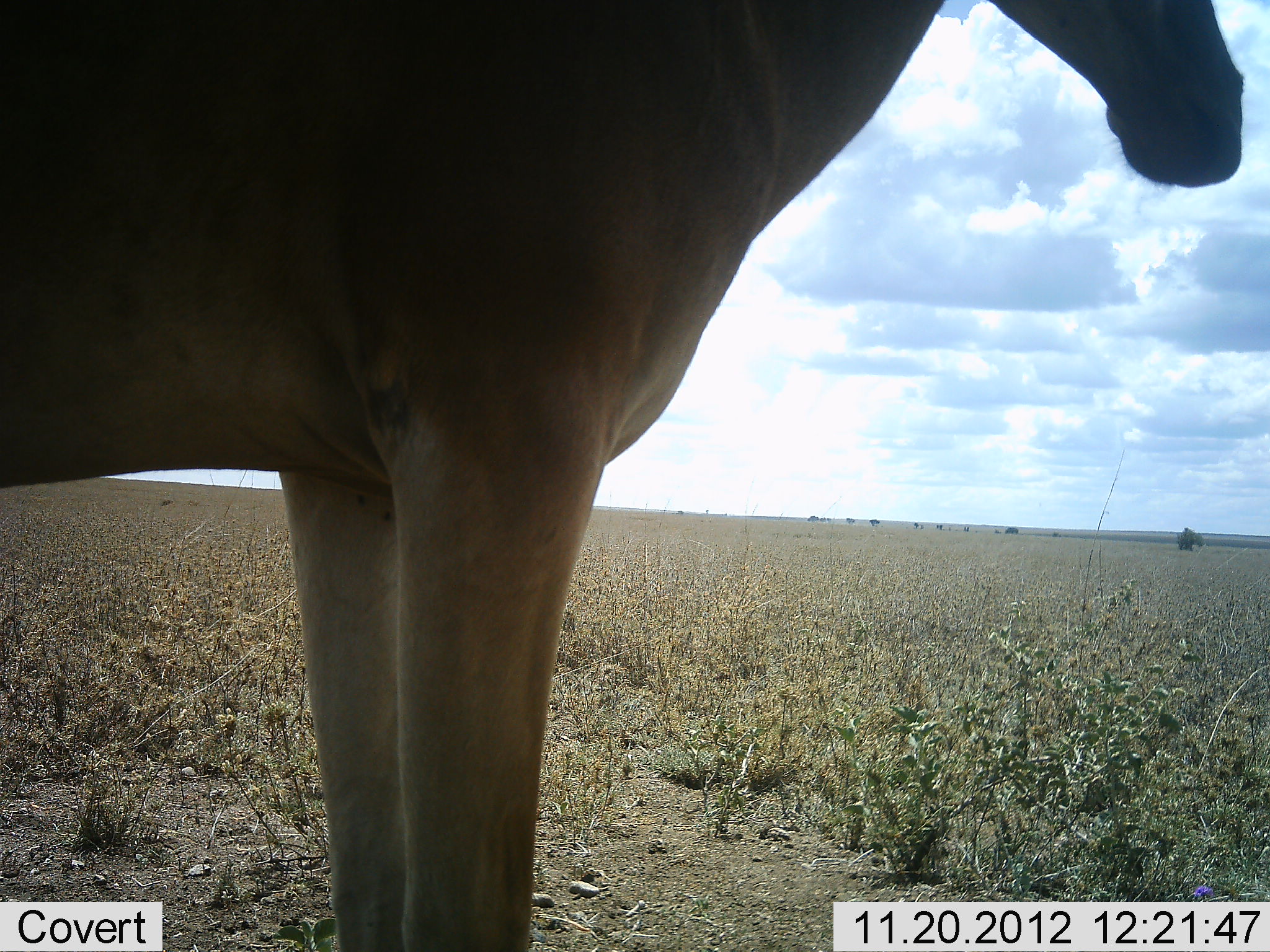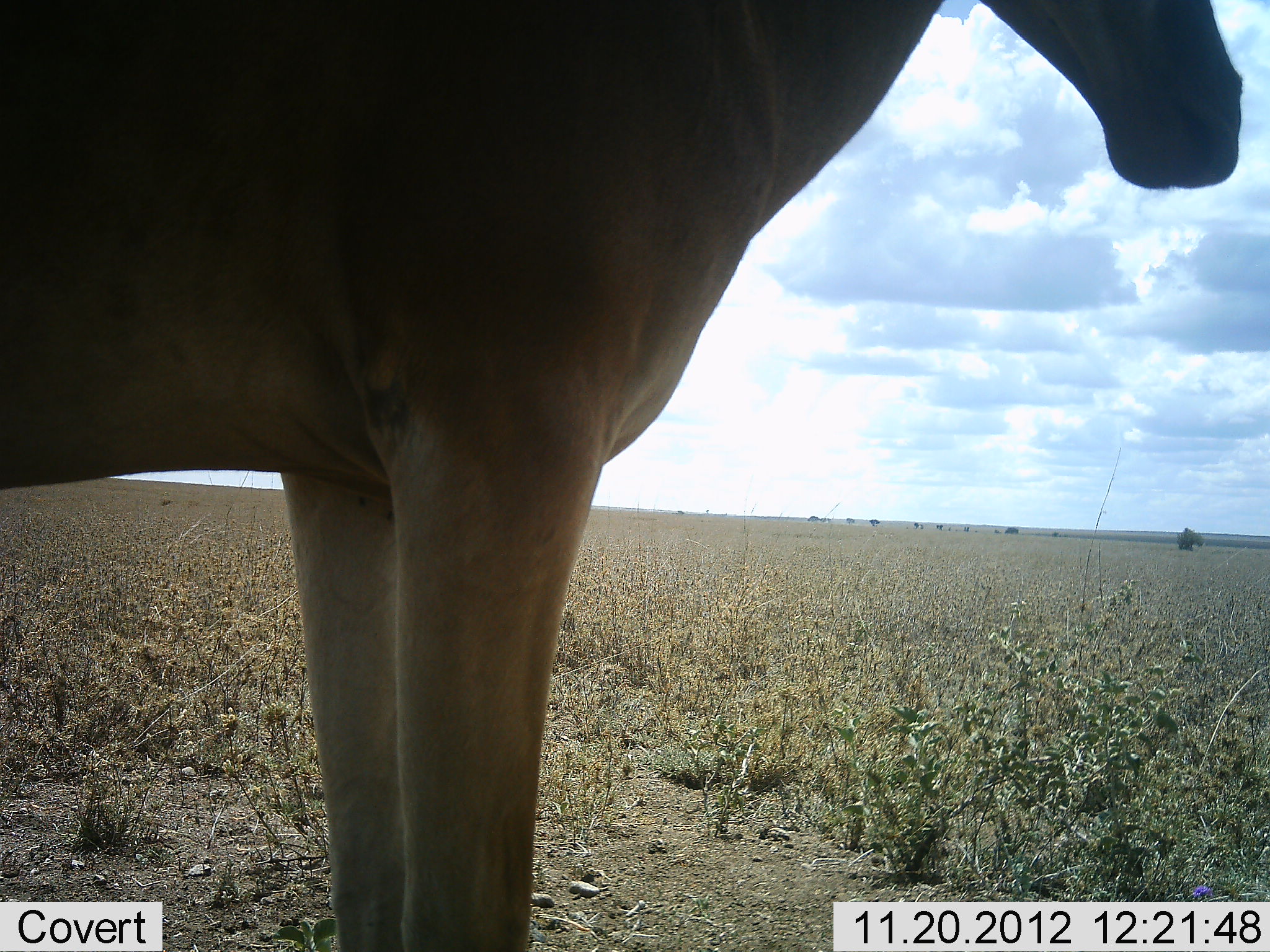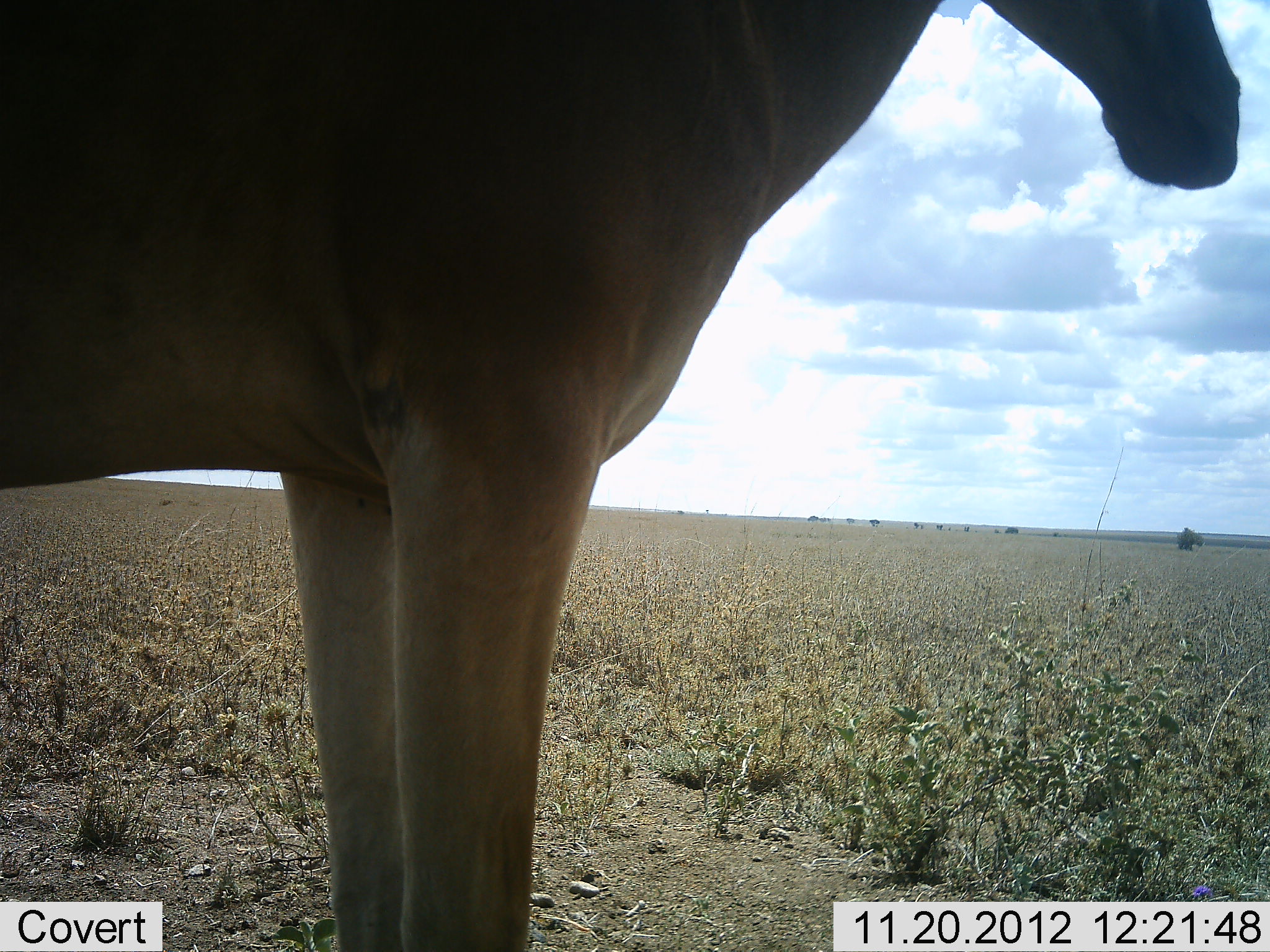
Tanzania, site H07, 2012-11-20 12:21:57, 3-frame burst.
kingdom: Animalia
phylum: Chordata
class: Mammalia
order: Artiodactyla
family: Bovidae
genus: Alcelaphus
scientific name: Alcelaphus buselaphus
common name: hartebeest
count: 1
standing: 100%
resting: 0%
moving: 0%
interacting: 0%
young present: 0%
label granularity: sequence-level